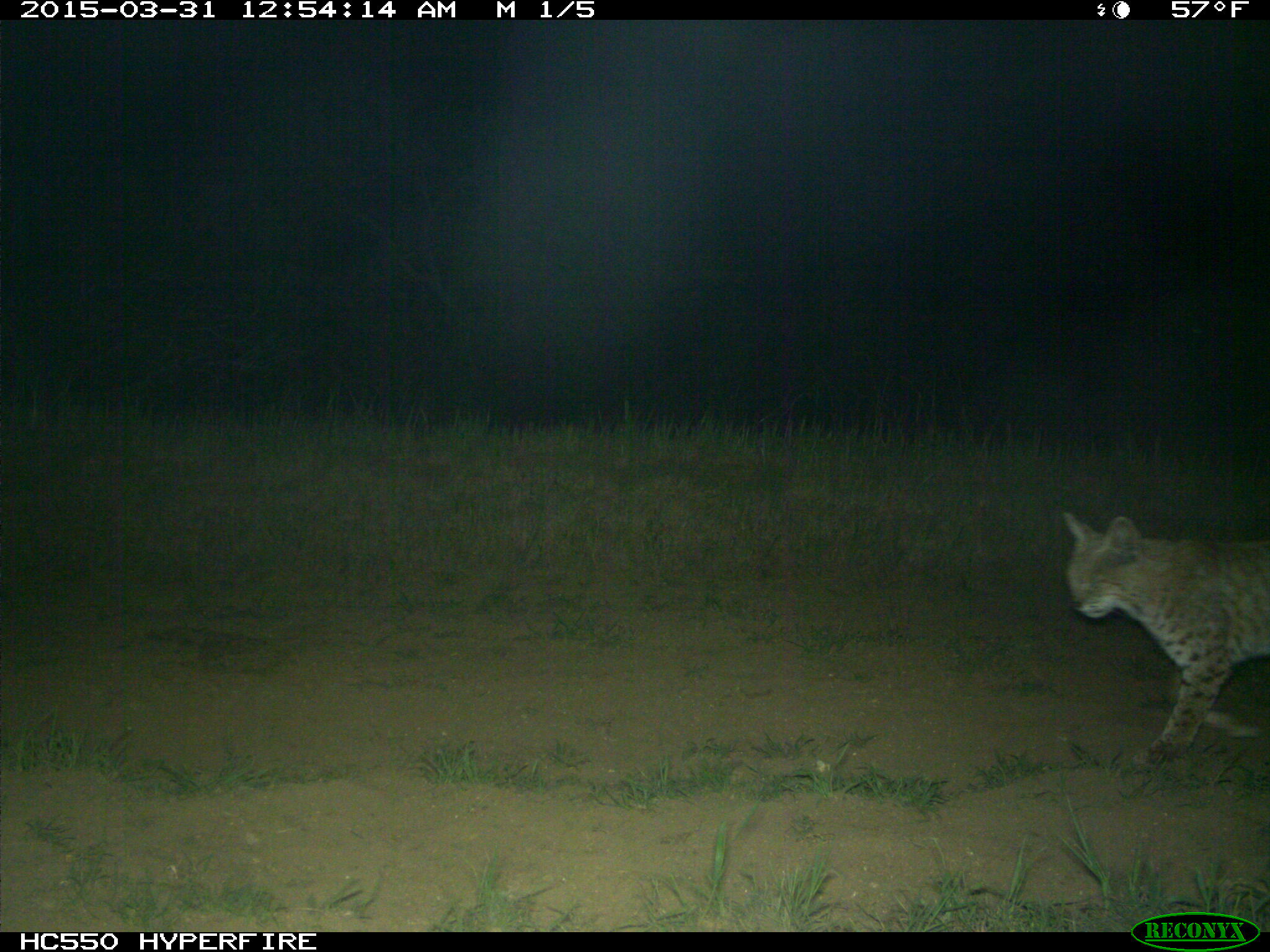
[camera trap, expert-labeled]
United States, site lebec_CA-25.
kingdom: Animalia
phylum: Chordata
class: Mammalia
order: Carnivora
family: Felidae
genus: Lynx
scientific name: Lynx rufus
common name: bobcat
Lynx rufus (bobcat).